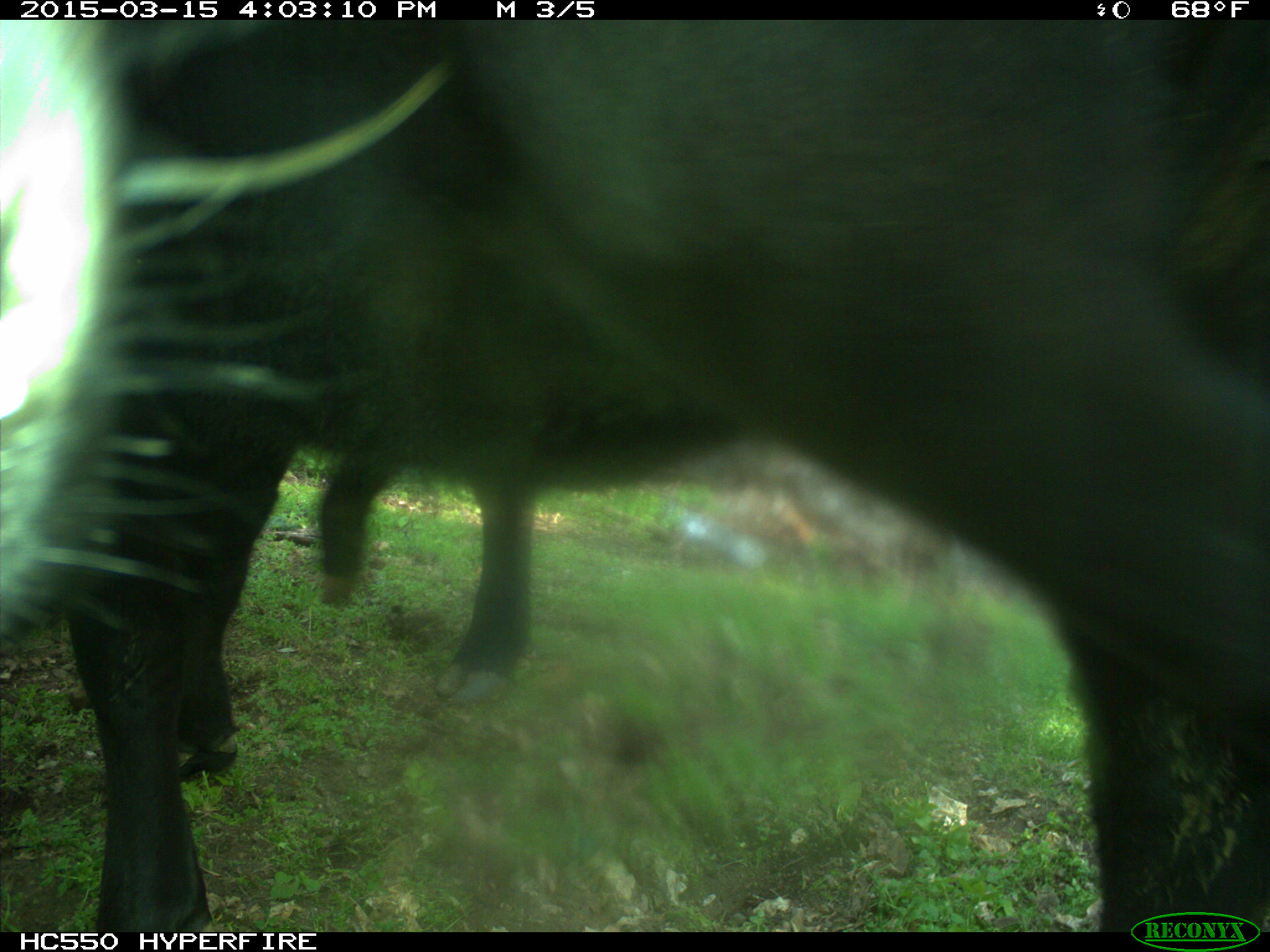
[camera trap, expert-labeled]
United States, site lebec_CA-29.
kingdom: Animalia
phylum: Chordata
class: Mammalia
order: Artiodactyla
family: Bovidae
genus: Bos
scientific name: Bos taurus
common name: domestic cow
Bos taurus (domestic cow).